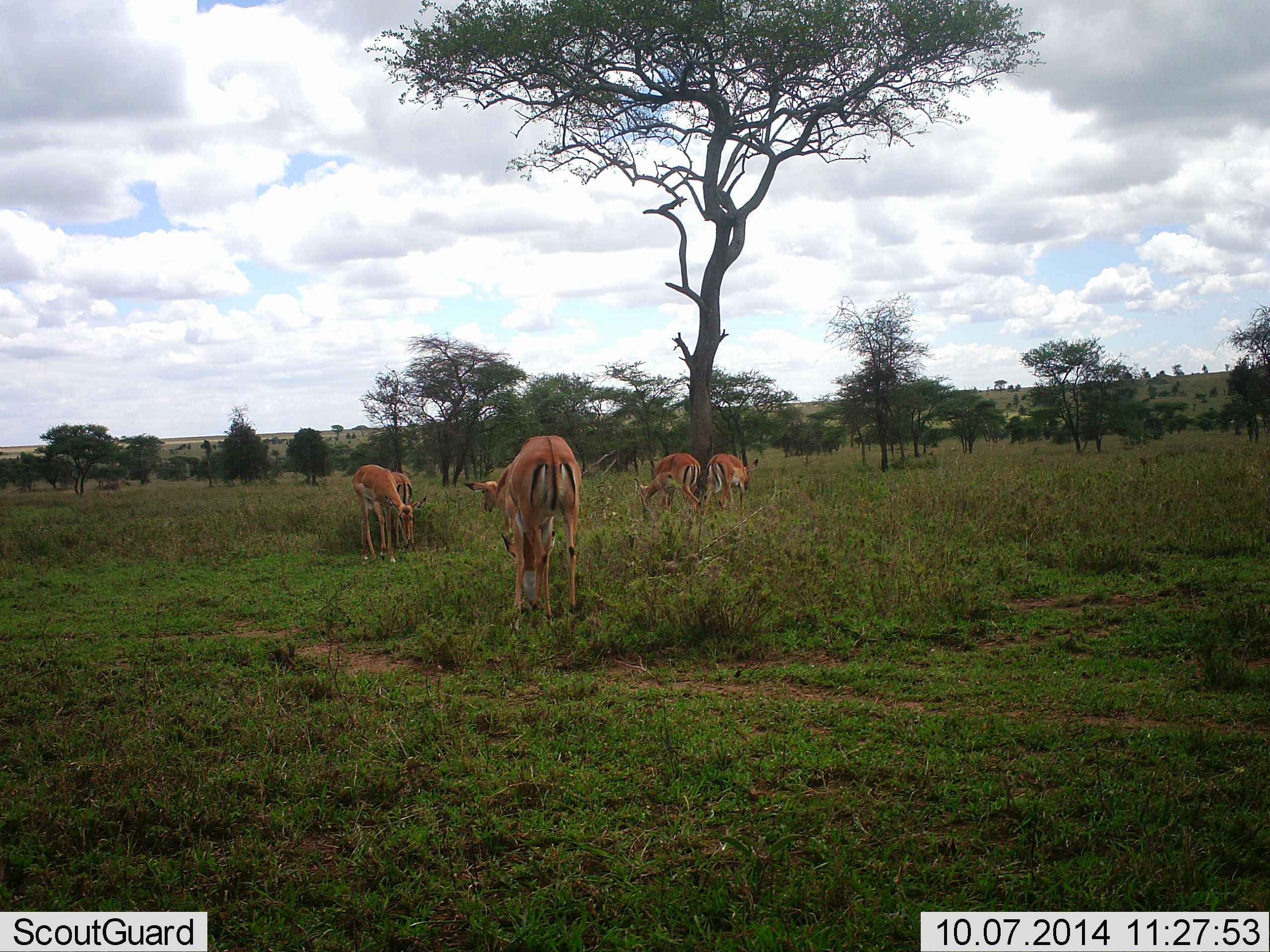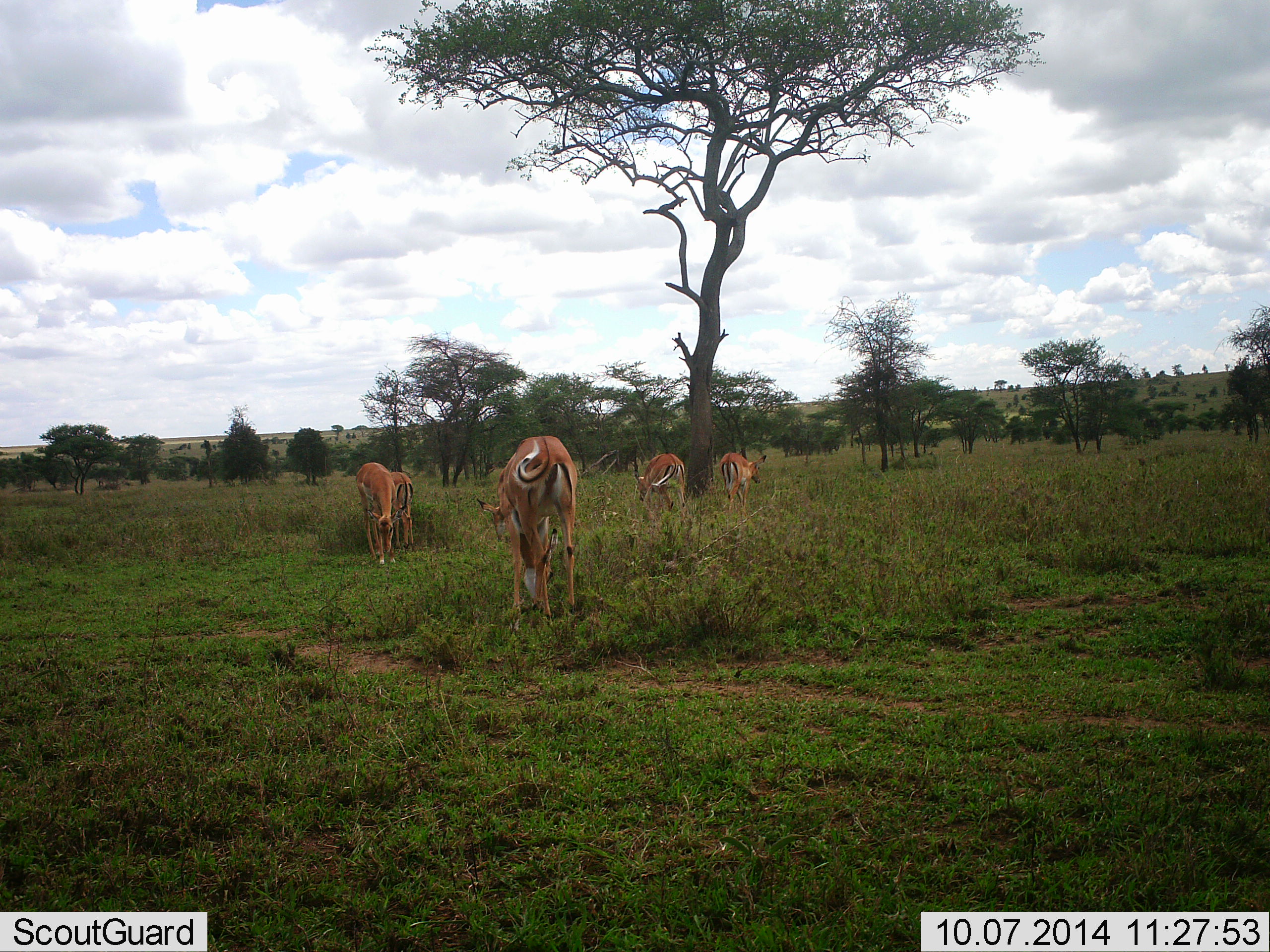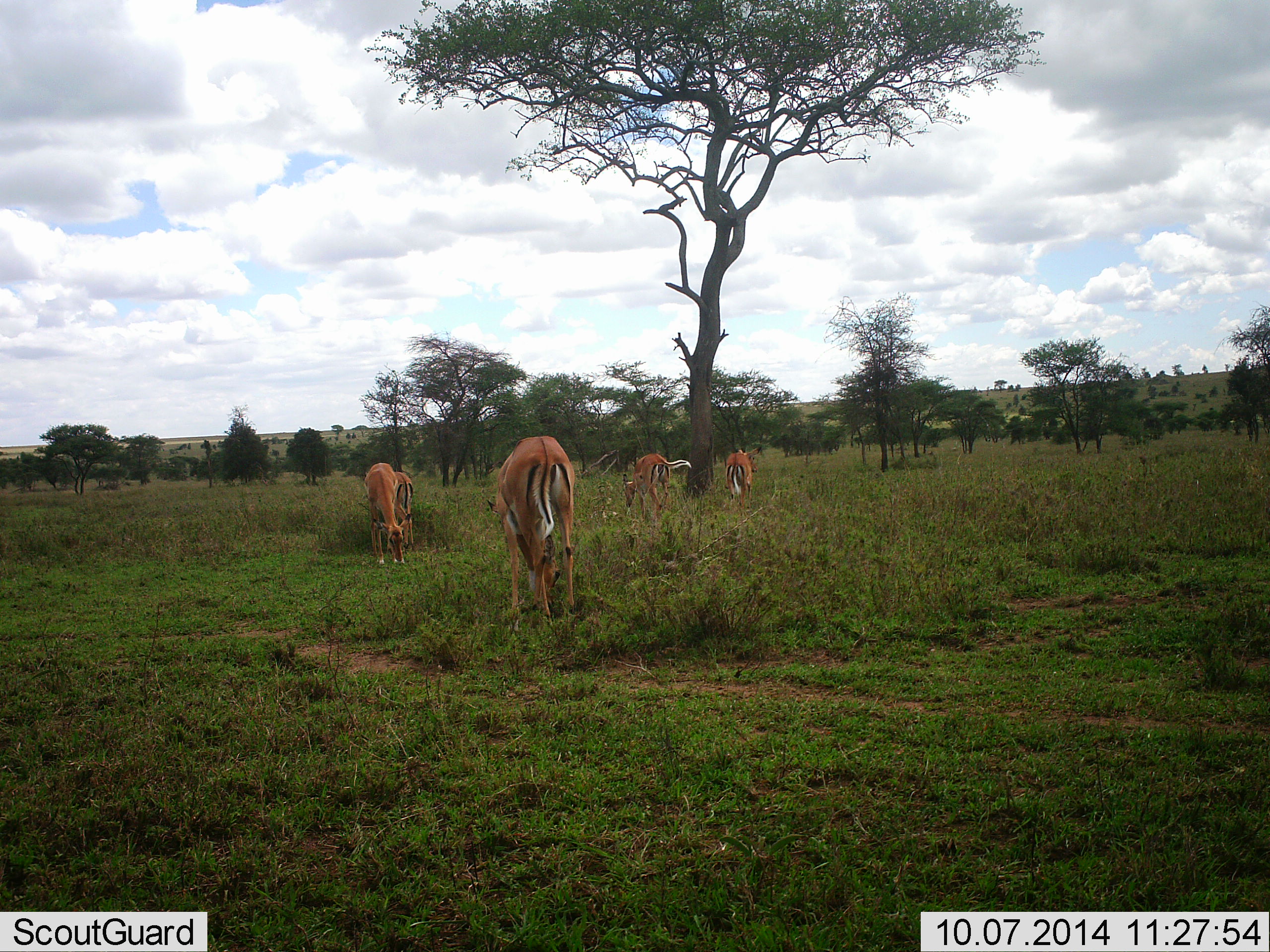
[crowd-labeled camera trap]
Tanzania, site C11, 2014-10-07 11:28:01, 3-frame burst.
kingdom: Animalia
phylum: Chordata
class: Mammalia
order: Artiodactyla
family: Bovidae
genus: Aepyceros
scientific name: Aepyceros melampus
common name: impala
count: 5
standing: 0%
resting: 10%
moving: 0%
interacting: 0%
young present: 10%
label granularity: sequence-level